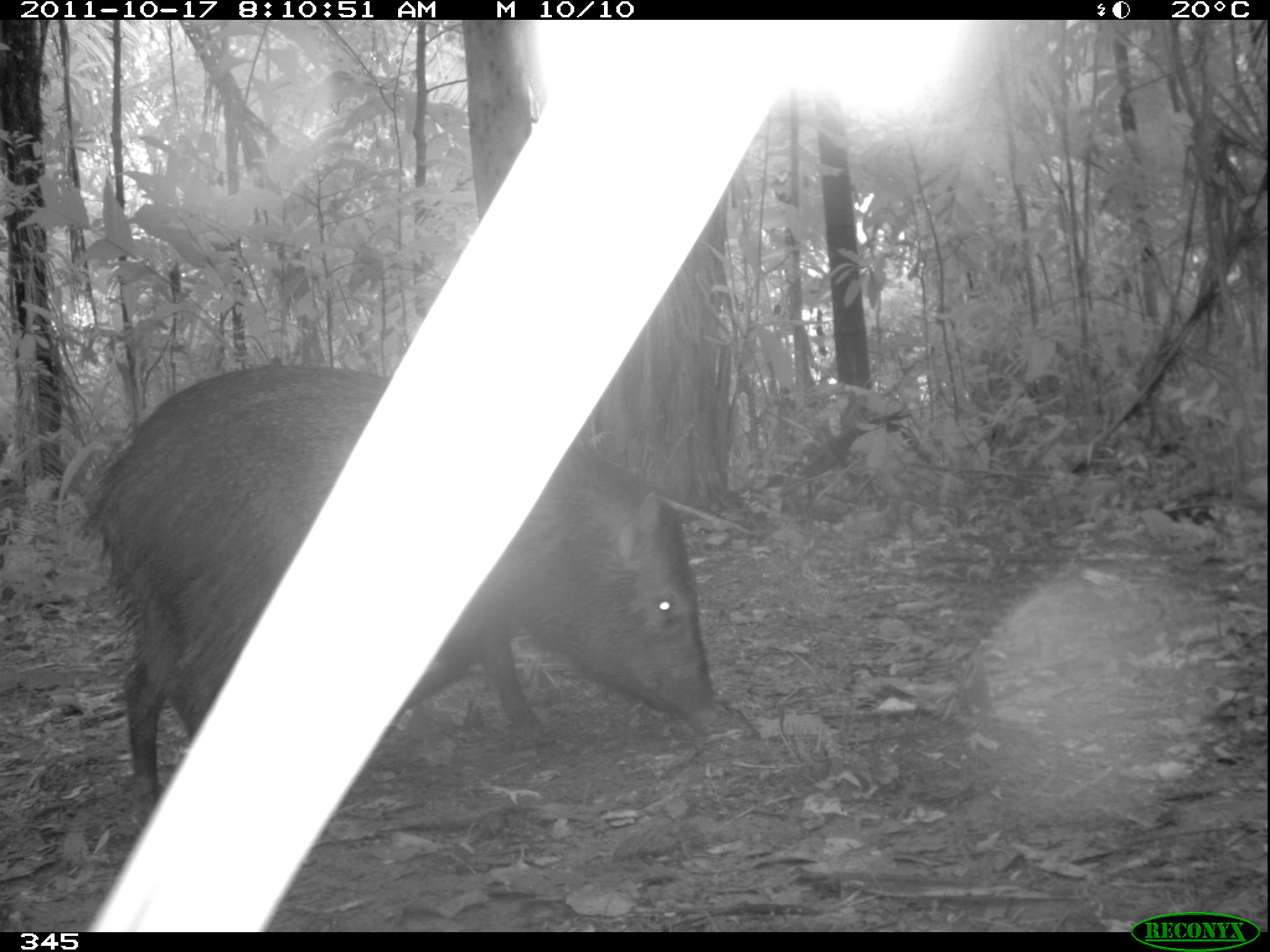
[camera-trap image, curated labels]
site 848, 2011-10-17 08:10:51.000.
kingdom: Animalia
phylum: Chordata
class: Mammalia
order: Artiodactyla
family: Tayassuidae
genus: Pecari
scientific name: Pecari tajacu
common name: collared peccary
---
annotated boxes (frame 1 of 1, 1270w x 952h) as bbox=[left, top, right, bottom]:
pecari tajacu: bbox=[76, 357, 728, 816]